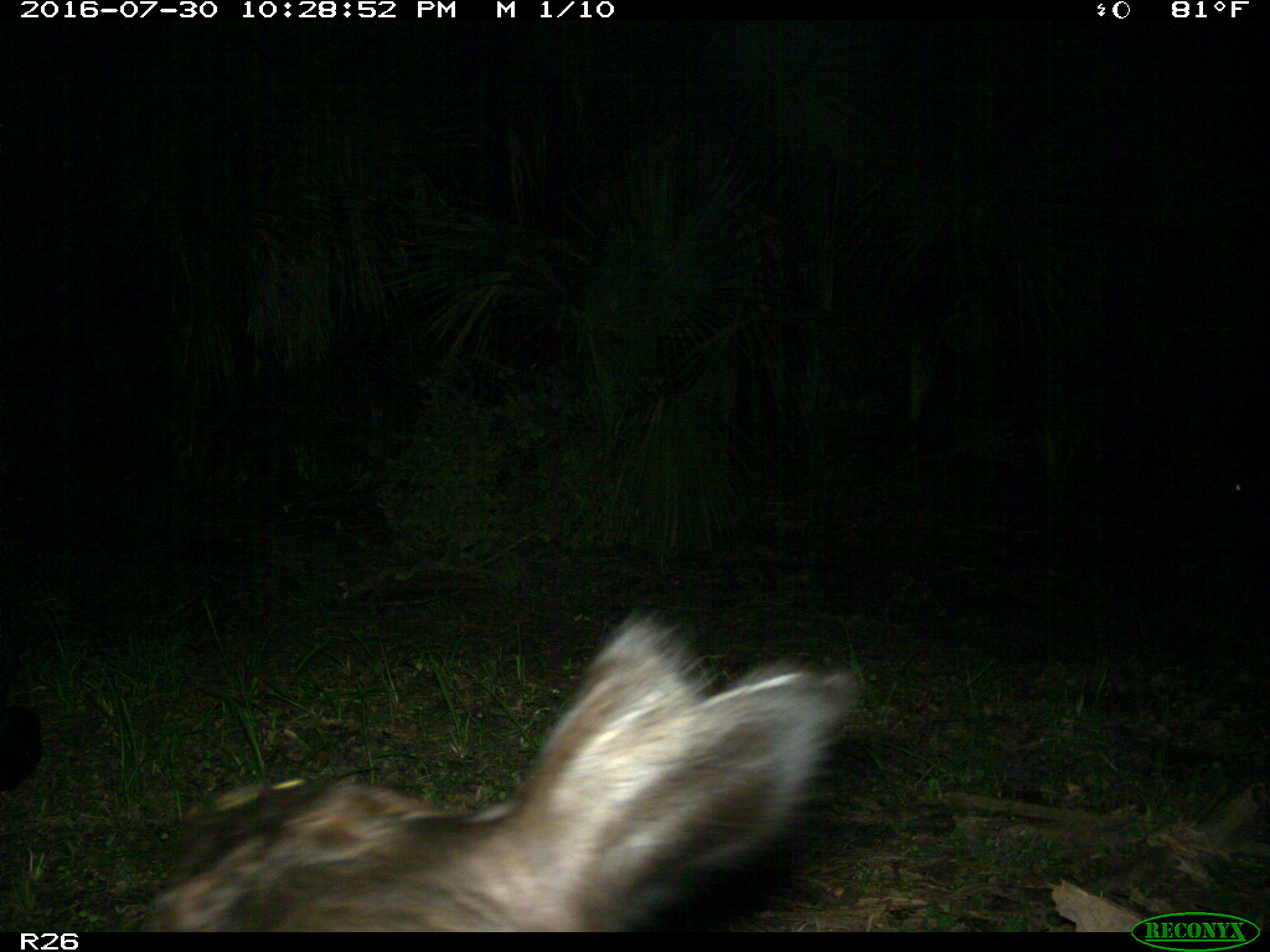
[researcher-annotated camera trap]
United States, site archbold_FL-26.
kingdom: Animalia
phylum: Chordata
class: Mammalia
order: Artiodactyla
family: Bovidae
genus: Bos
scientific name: Bos taurus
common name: domestic cow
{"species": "Bos taurus (domestic cow)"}